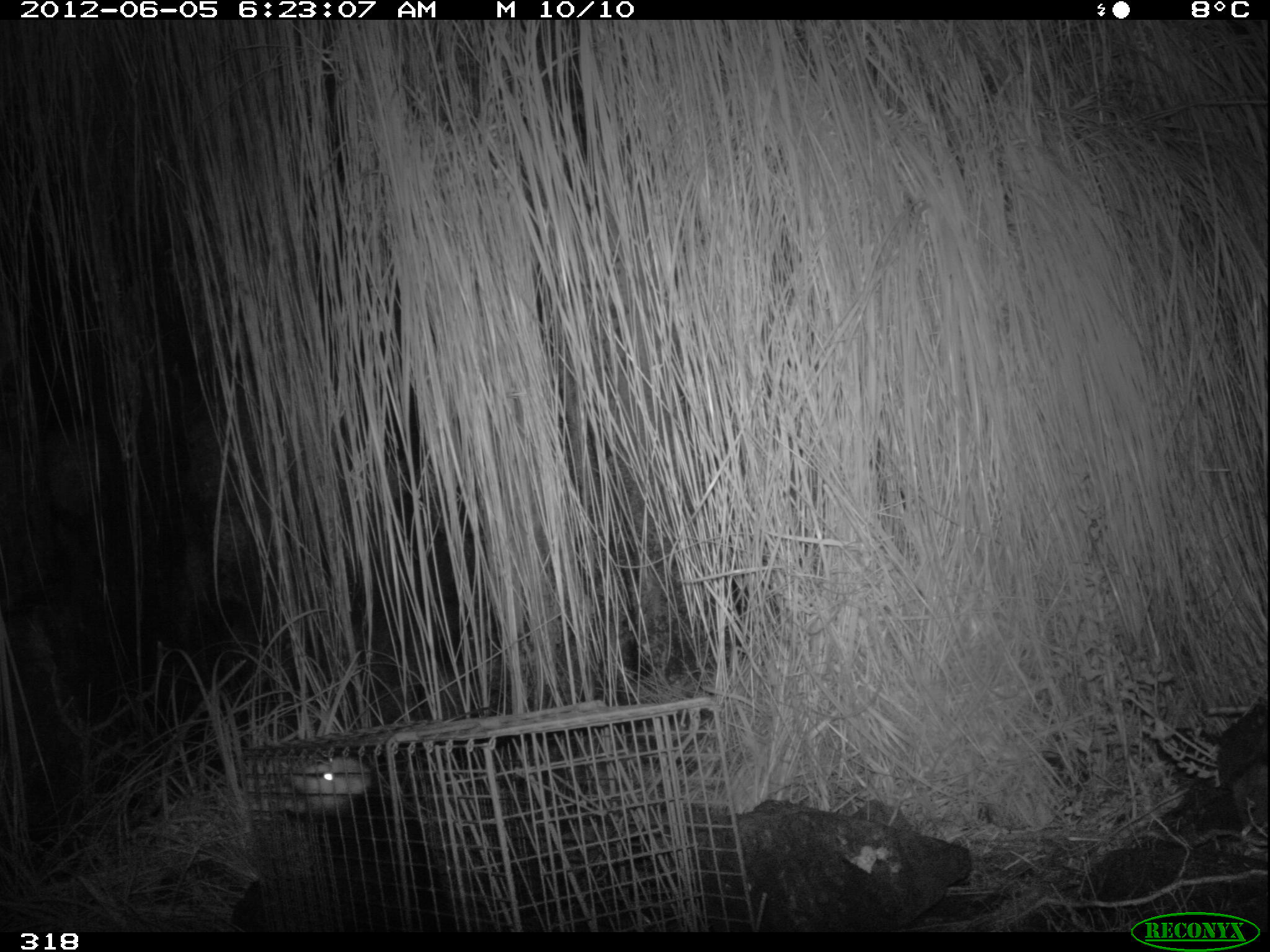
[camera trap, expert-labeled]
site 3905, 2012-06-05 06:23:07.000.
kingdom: Animalia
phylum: Chordata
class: Mammalia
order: Didelphimorphia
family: Didelphidae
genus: Didelphis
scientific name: Didelphis pernigra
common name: andean white-eared opossum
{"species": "Didelphis pernigra (andean white-eared opossum)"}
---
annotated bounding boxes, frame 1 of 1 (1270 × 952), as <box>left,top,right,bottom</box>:
didelphis pernigra: <box>285,754,460,931</box>